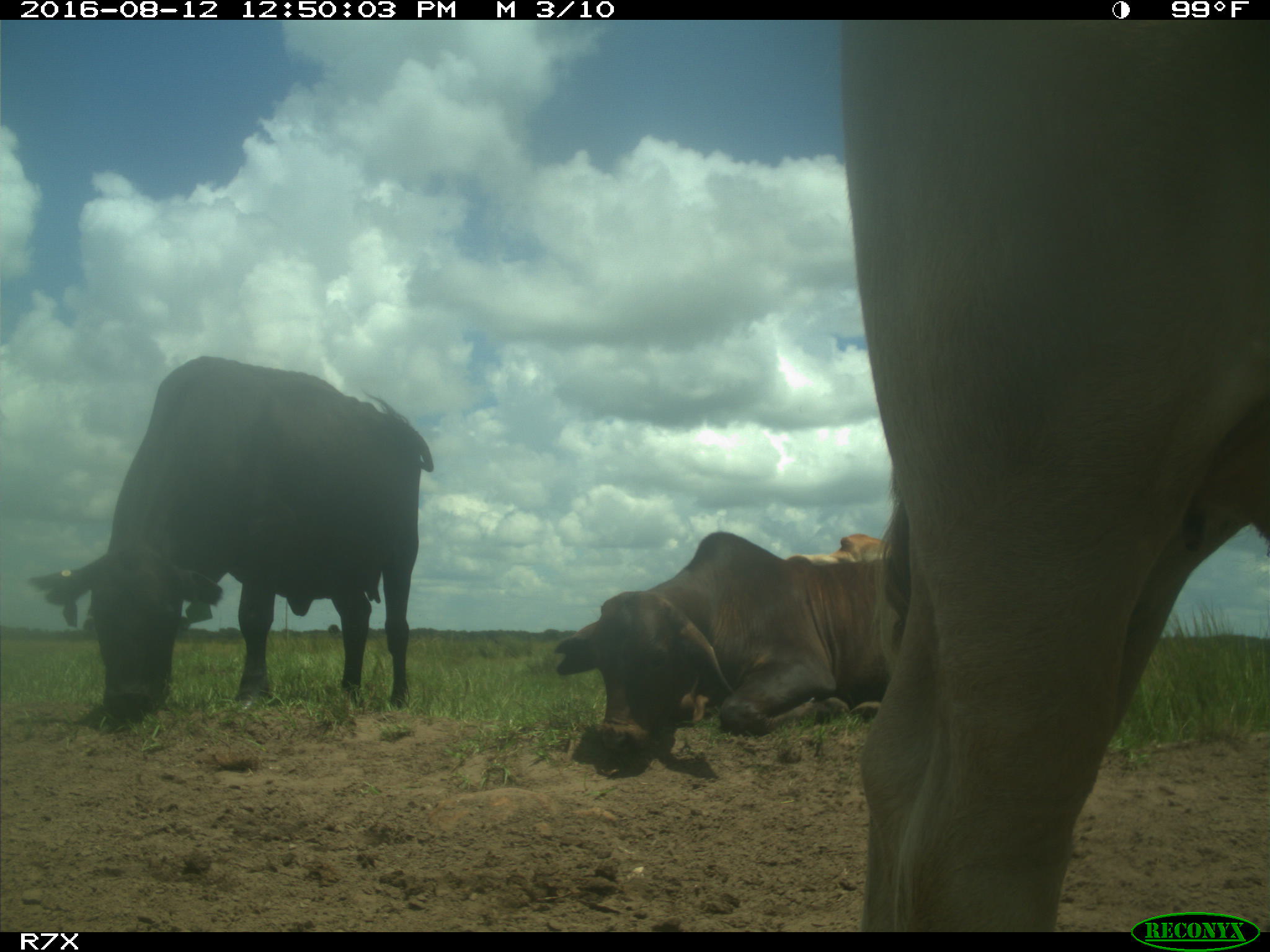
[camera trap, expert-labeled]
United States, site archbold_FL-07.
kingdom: Animalia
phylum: Chordata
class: Mammalia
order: Artiodactyla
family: Bovidae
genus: Bos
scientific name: Bos taurus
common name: domestic cow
Bos taurus (domestic cow).